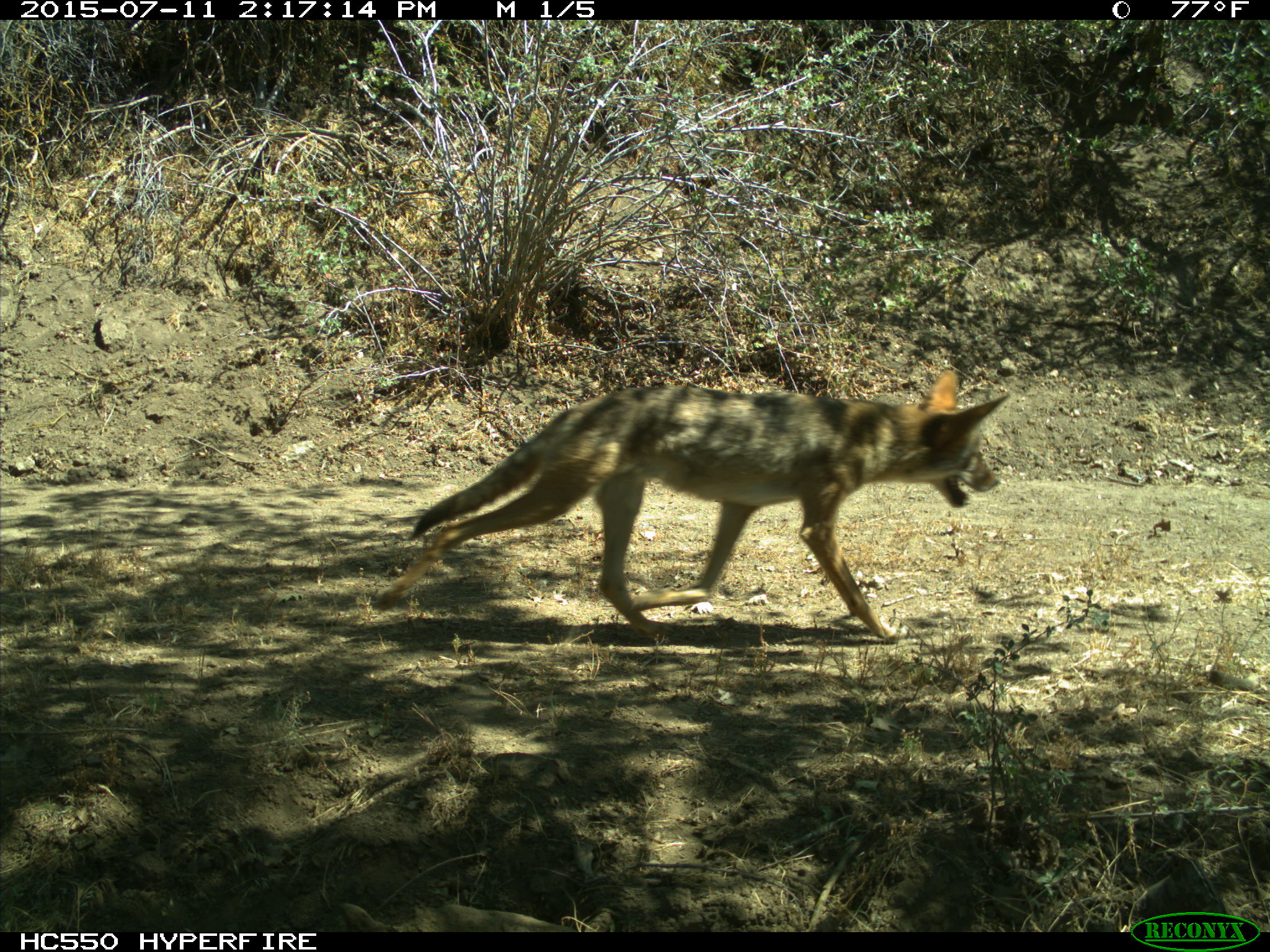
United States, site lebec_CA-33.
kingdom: Animalia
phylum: Chordata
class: Mammalia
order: Carnivora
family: Canidae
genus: Canis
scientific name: Canis latrans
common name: coyote